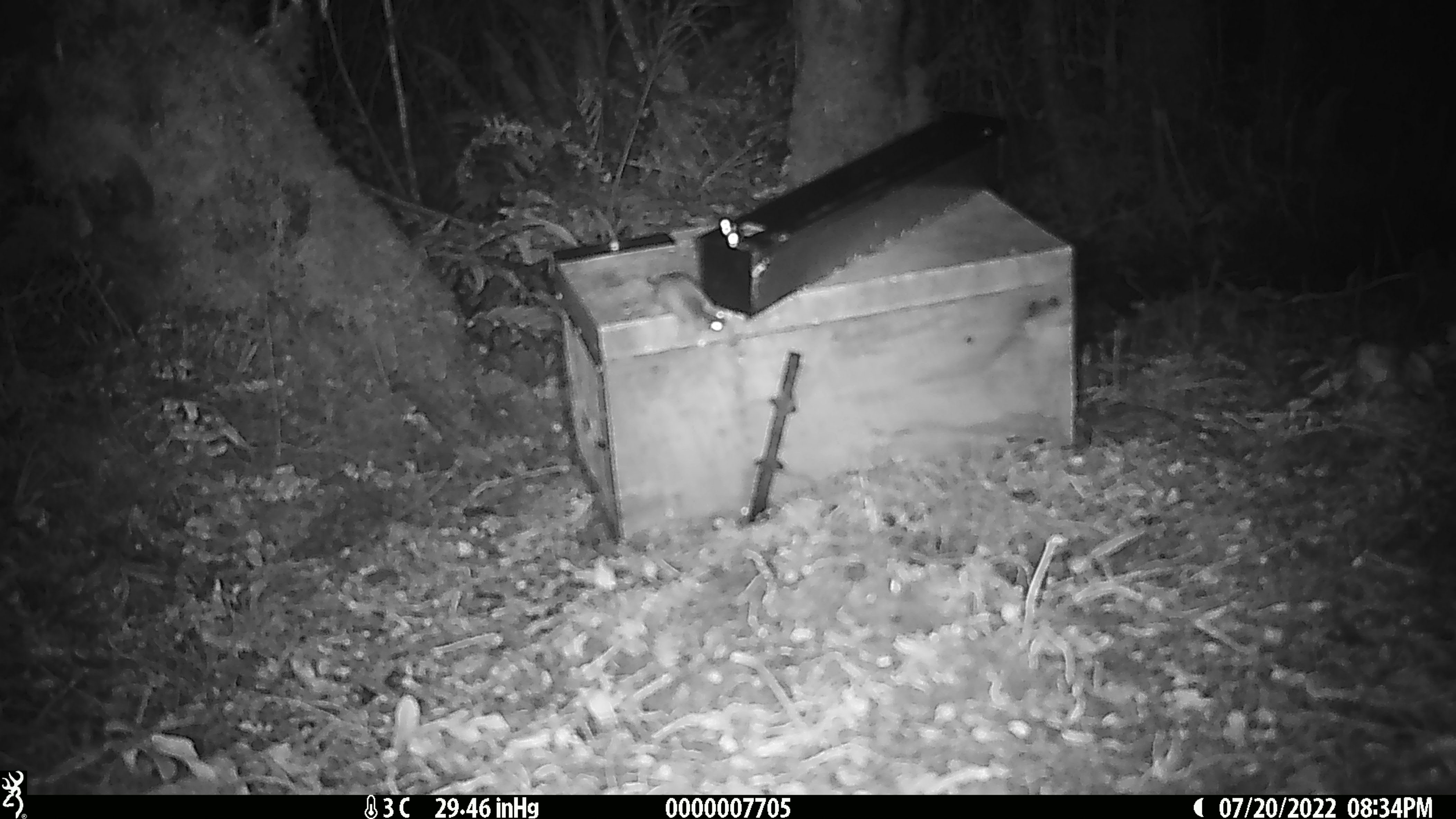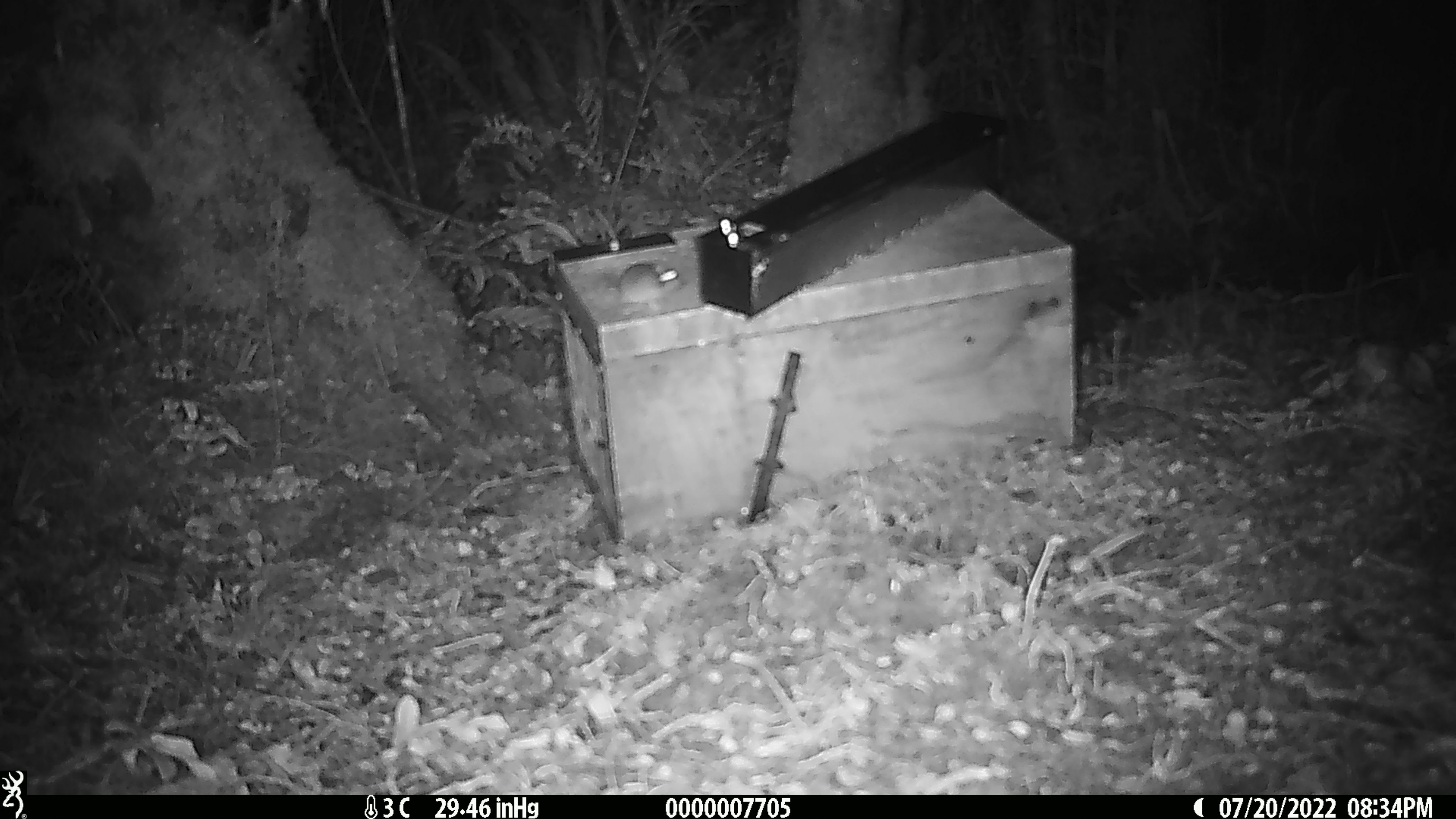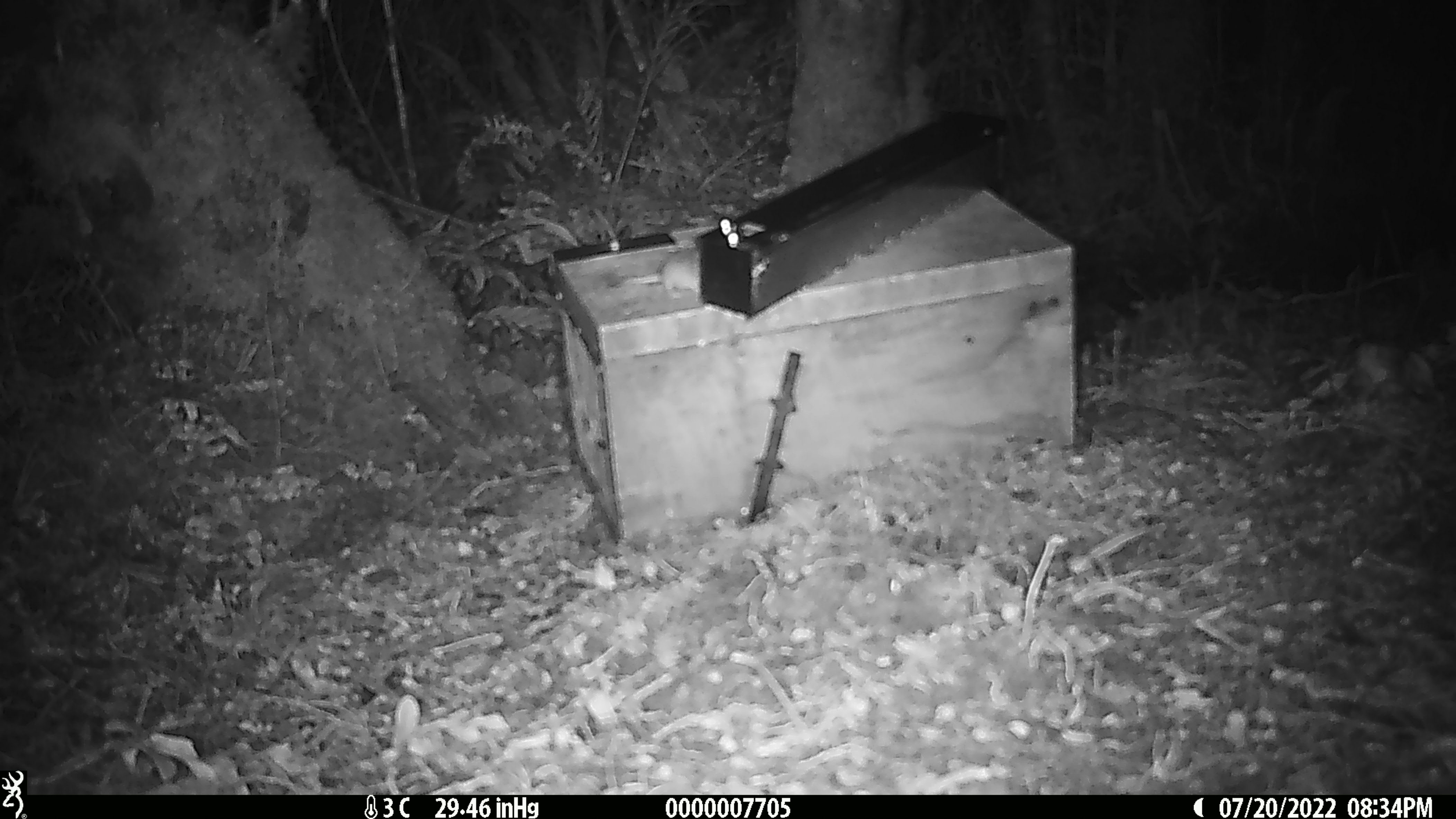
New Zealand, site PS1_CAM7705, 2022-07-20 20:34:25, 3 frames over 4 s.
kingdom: Animalia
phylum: Chordata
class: Mammalia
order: Rodentia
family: Muridae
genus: Mus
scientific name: Mus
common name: mouse